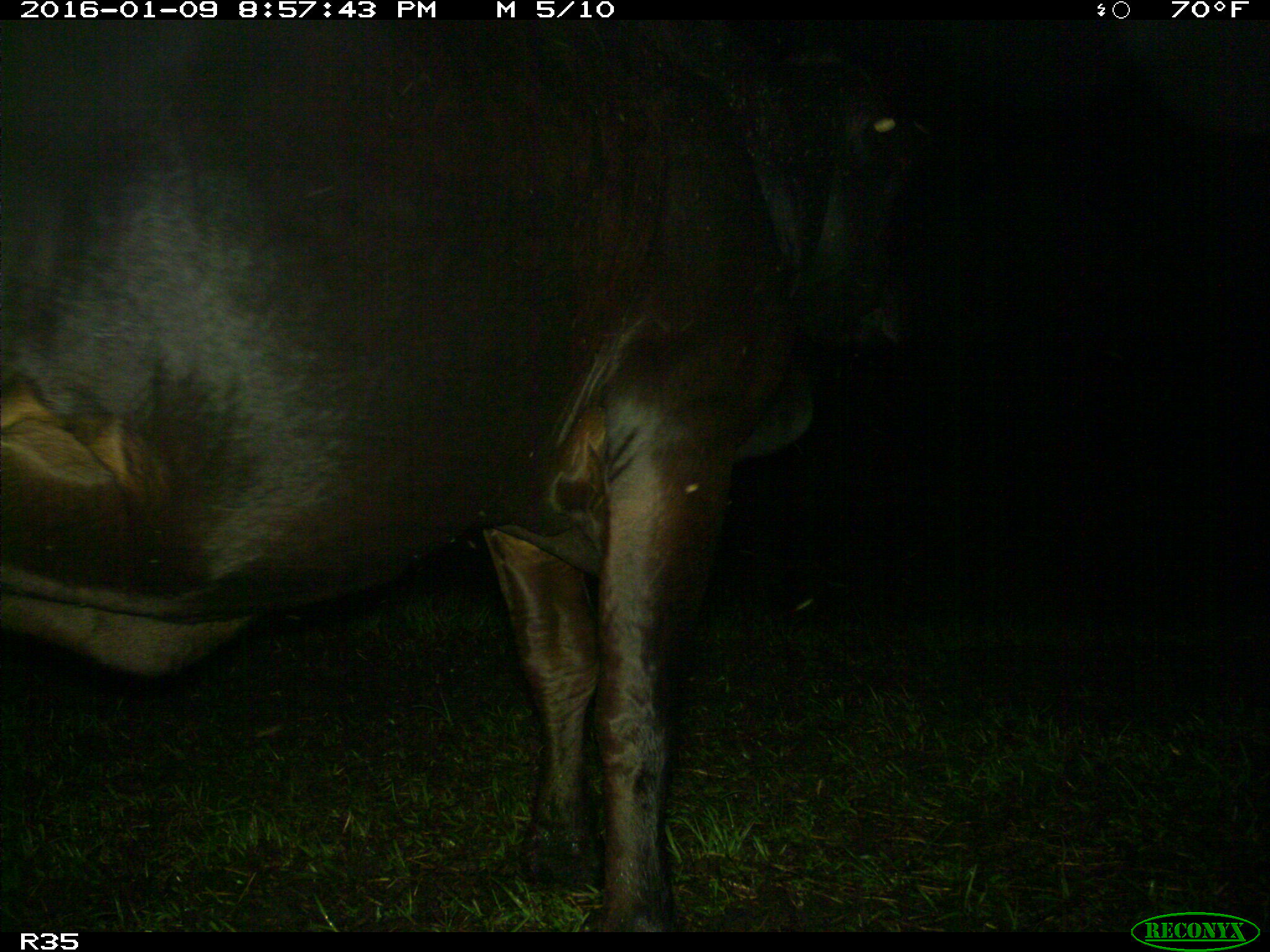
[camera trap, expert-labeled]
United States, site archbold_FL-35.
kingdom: Animalia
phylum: Chordata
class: Mammalia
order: Artiodactyla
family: Bovidae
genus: Bos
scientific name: Bos taurus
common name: domestic cow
Bos taurus (domestic cow).